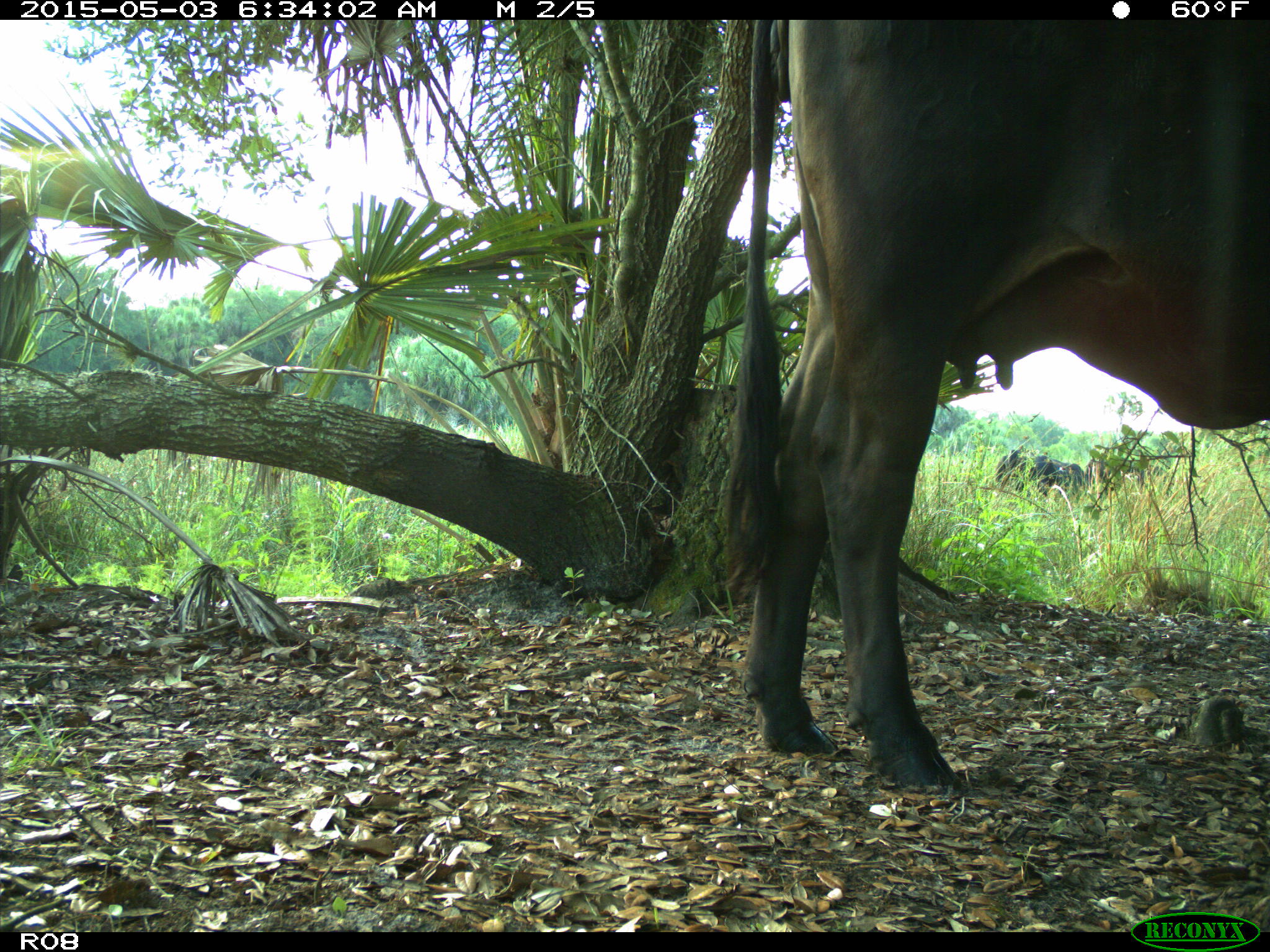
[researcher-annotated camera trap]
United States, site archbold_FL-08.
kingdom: Animalia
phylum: Chordata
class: Mammalia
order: Artiodactyla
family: Bovidae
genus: Bos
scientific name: Bos taurus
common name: domestic cow